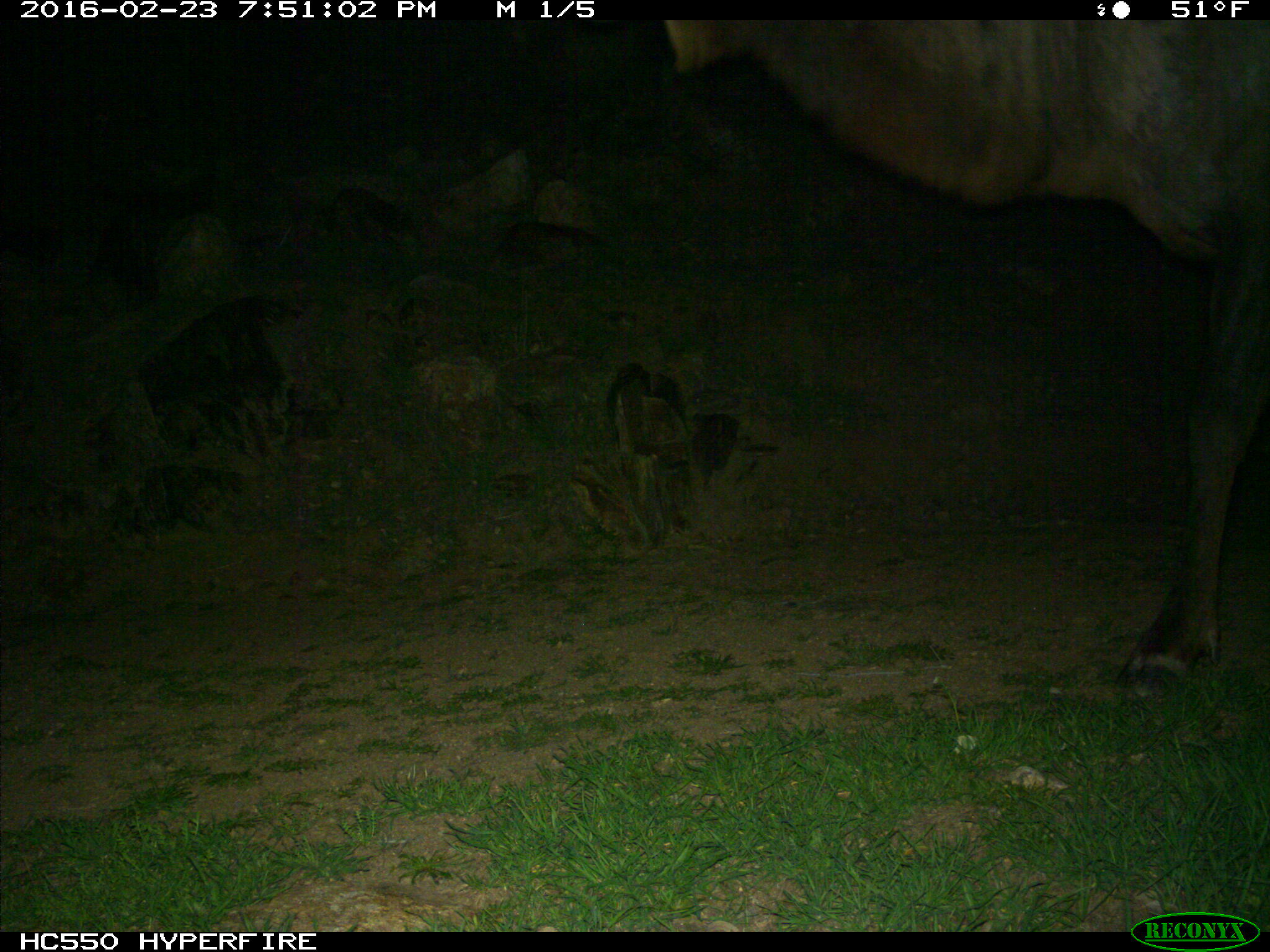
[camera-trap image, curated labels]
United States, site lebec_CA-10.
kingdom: Animalia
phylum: Chordata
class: Mammalia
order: Artiodactyla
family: Cervidae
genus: Cervus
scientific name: Cervus canadensis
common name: elk